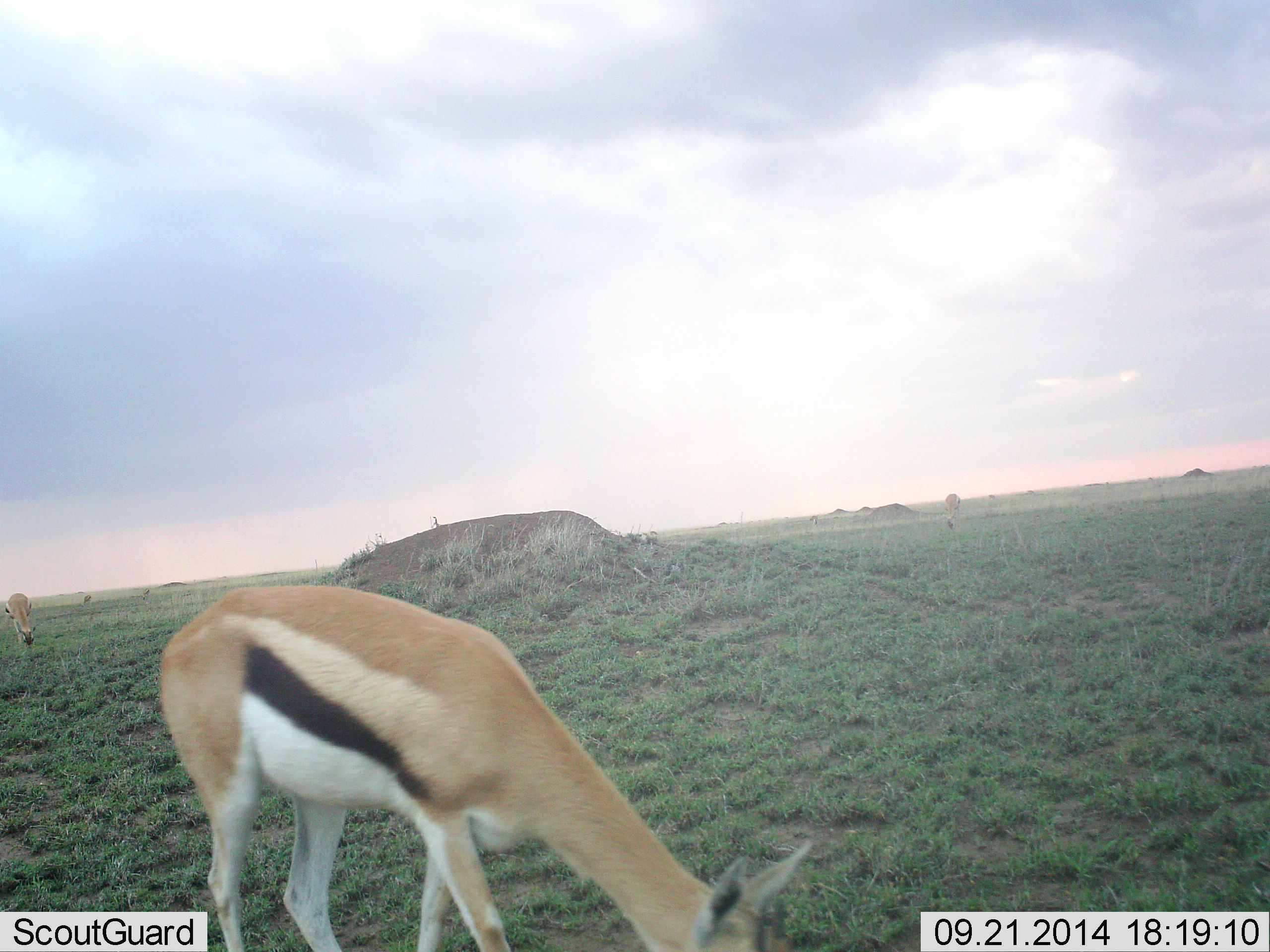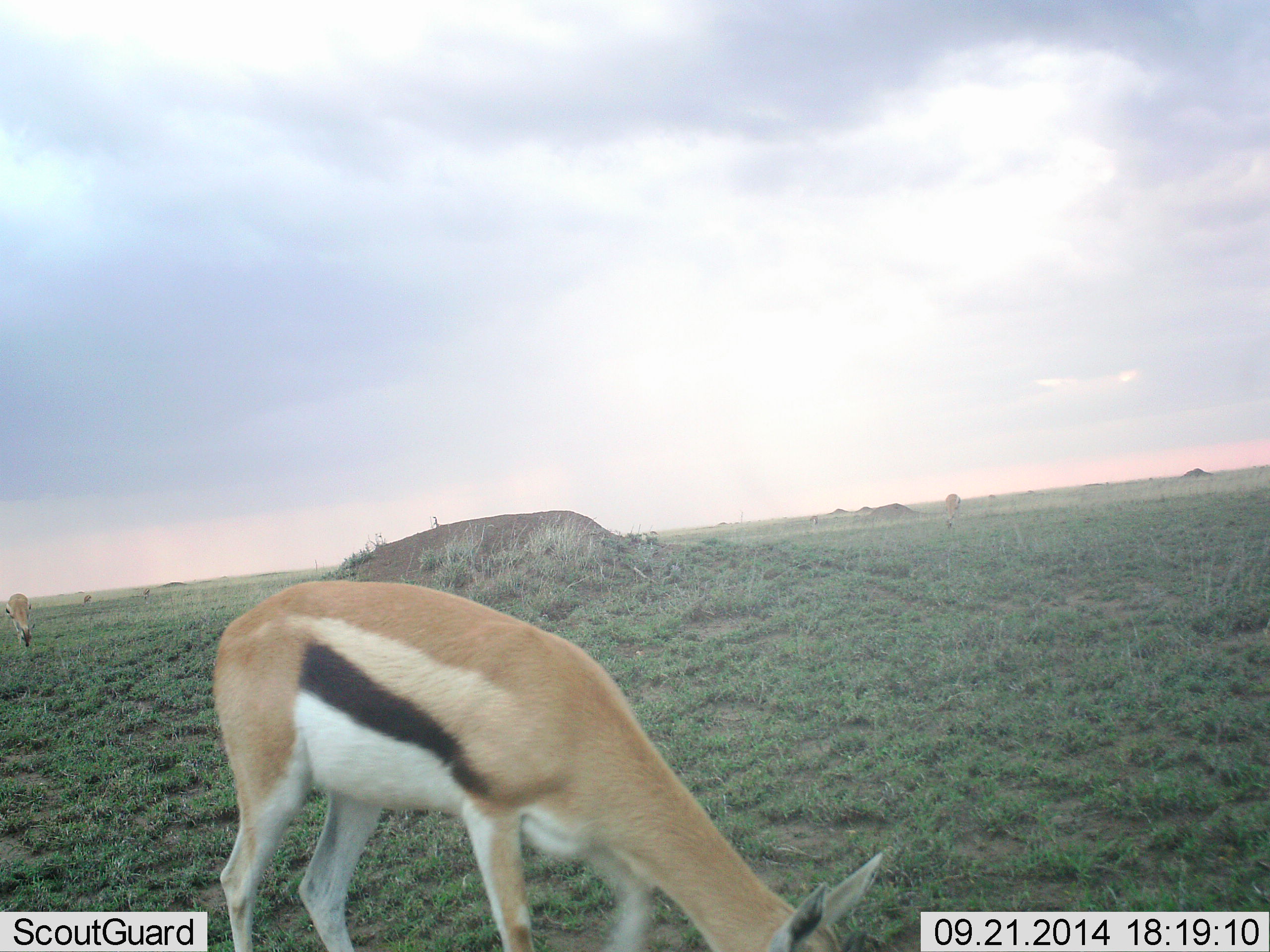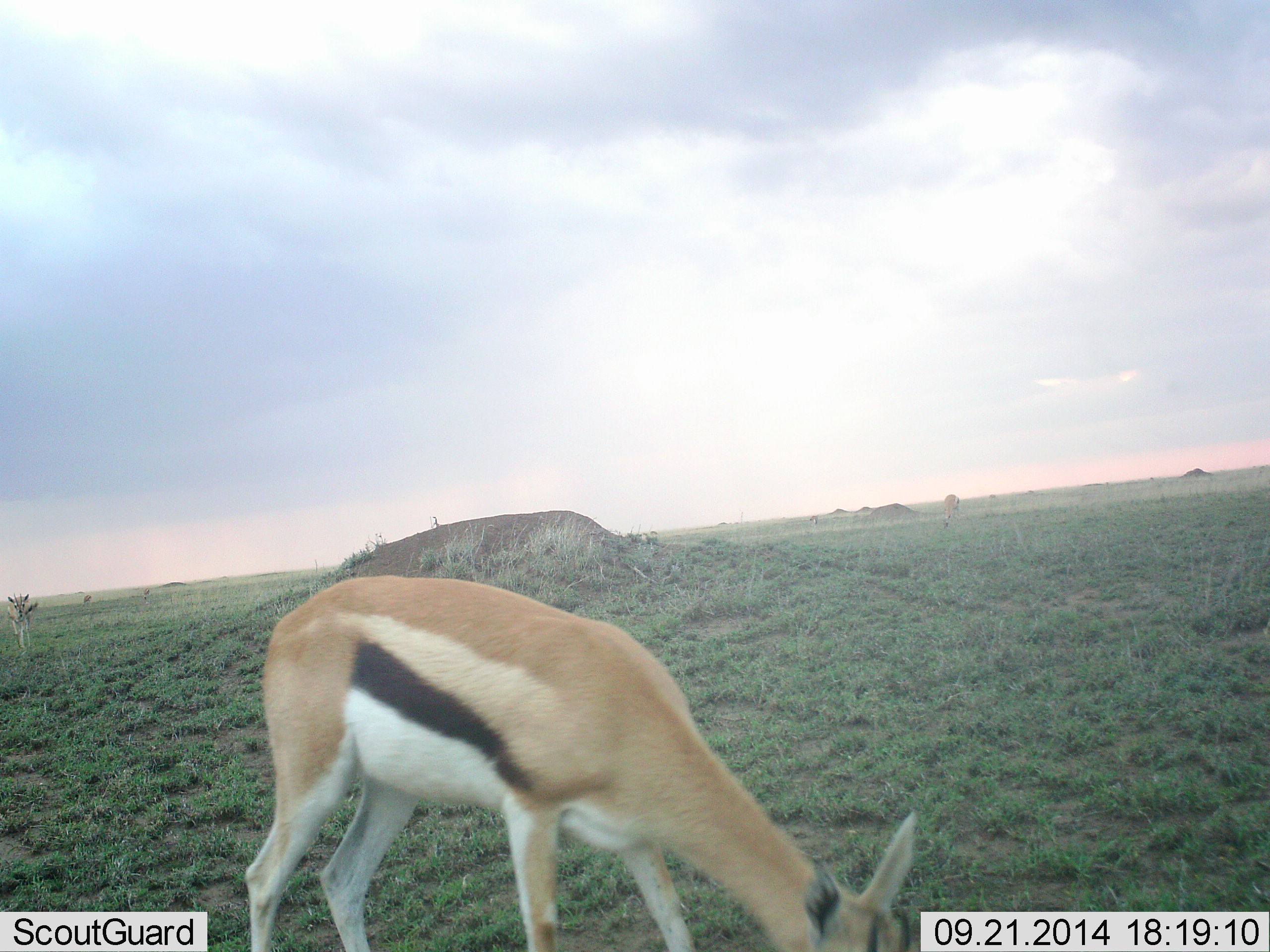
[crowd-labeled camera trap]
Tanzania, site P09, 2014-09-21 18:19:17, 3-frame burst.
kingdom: Animalia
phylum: Chordata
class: Mammalia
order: Artiodactyla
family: Bovidae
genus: Eudorcas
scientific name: Eudorcas thomsonii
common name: thomson's gazelle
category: gazellethomsons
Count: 2.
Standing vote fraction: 36%.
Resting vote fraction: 0%.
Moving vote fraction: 0%.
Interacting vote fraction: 0%.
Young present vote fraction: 0%.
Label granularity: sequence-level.